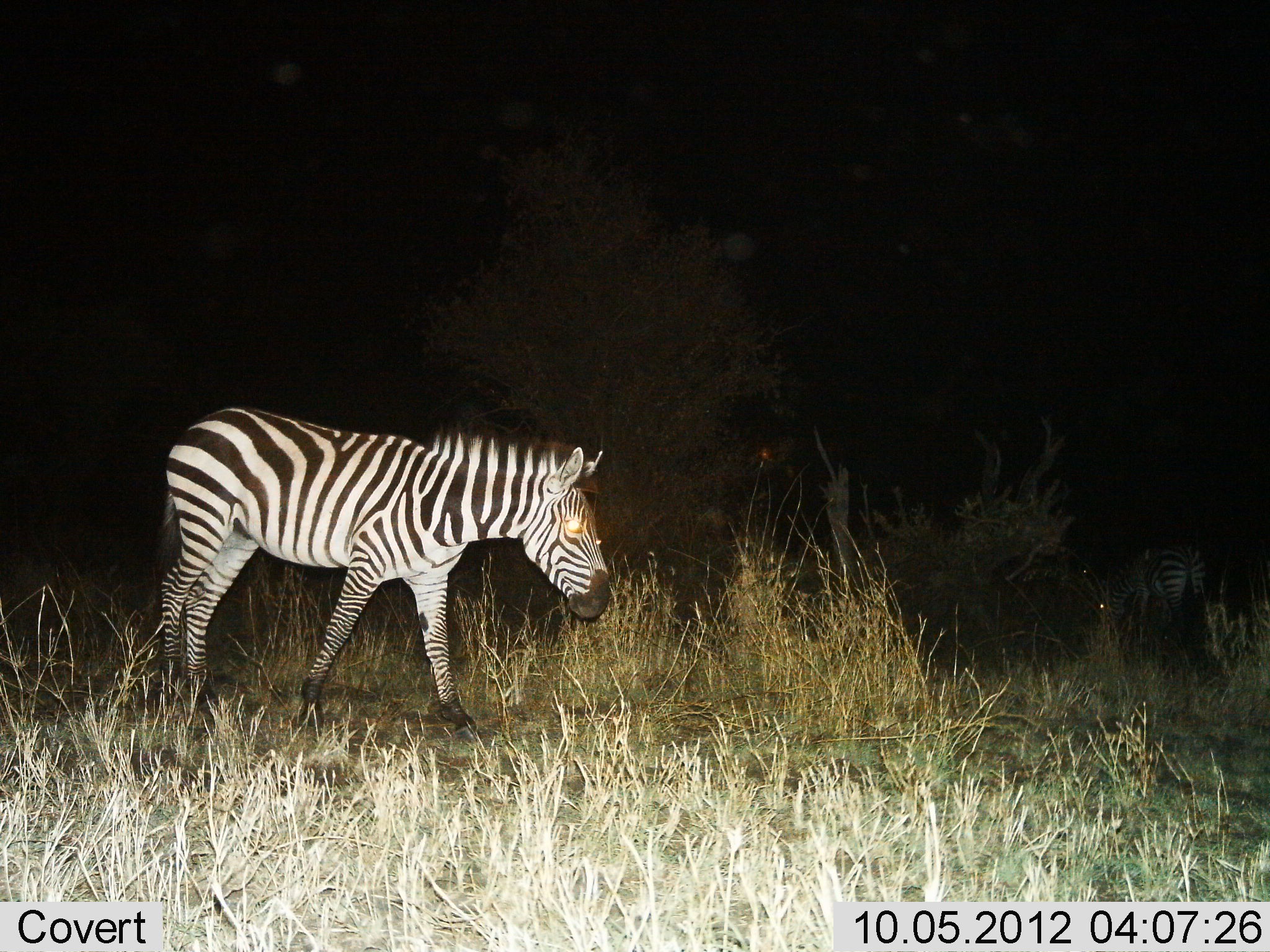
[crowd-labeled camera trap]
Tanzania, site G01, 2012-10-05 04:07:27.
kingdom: Animalia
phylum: Chordata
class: Mammalia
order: Perissodactyla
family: Equidae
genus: Equus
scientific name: Equus quagga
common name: plains zebra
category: zebra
Zebra (plains zebra) (Equus quagga), count 2. Behavior (volunteer vote fractions): standing 40%, resting 0%, moving 70%, interacting 0%. Young present (vote fraction): 0%. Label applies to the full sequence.